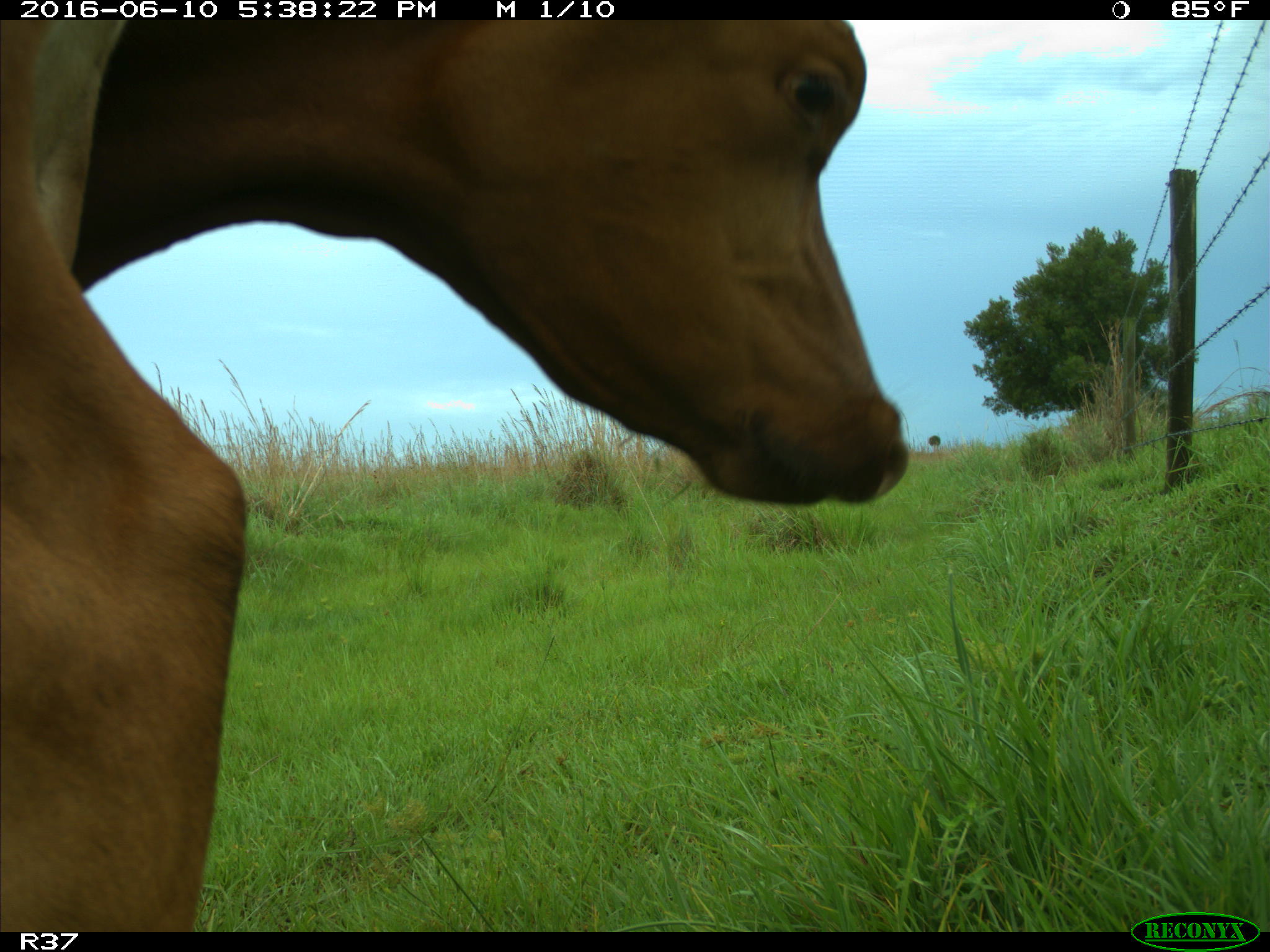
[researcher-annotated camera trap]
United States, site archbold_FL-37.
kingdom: Animalia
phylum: Chordata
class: Mammalia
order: Artiodactyla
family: Bovidae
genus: Bos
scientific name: Bos taurus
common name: domestic cow